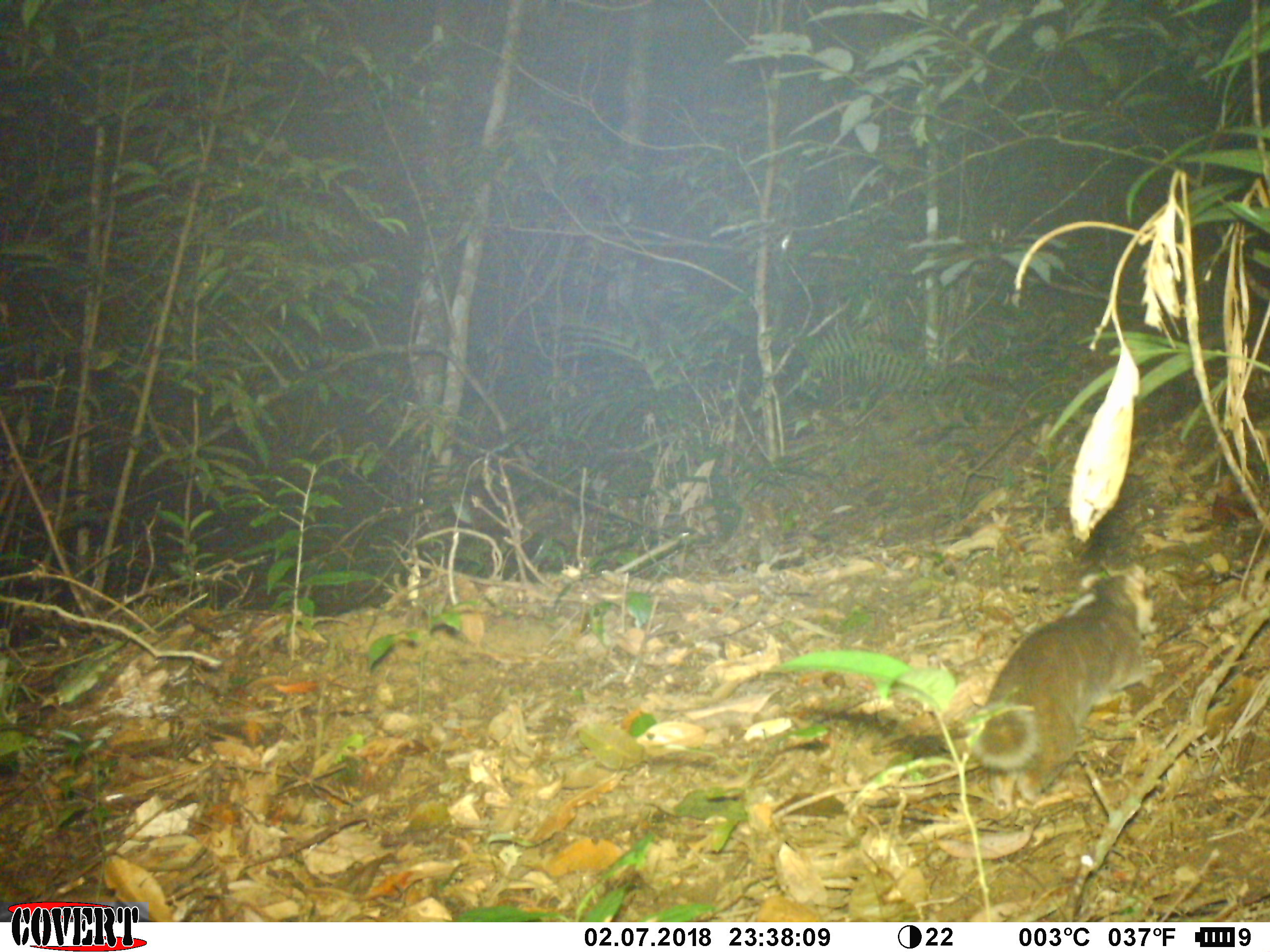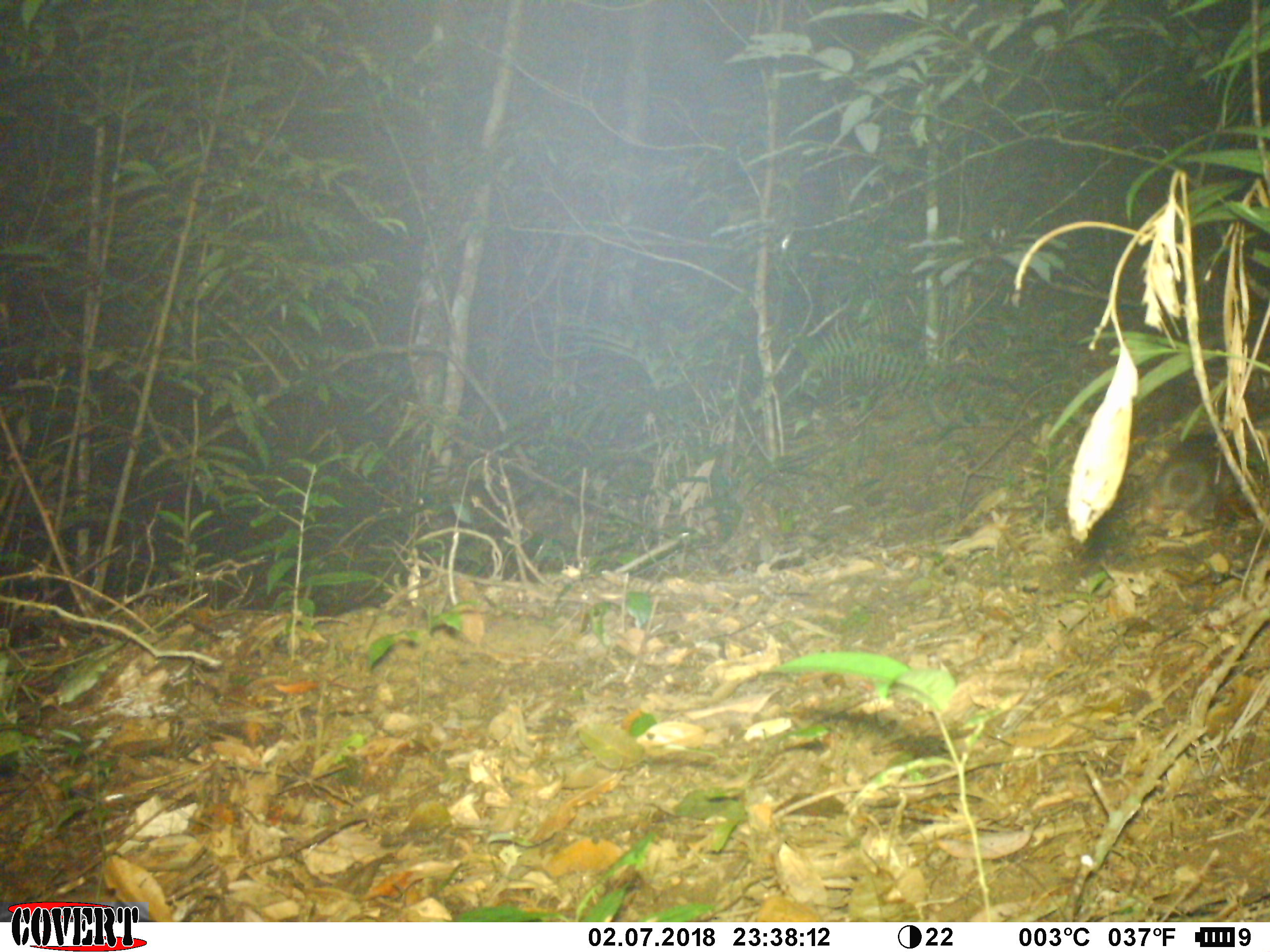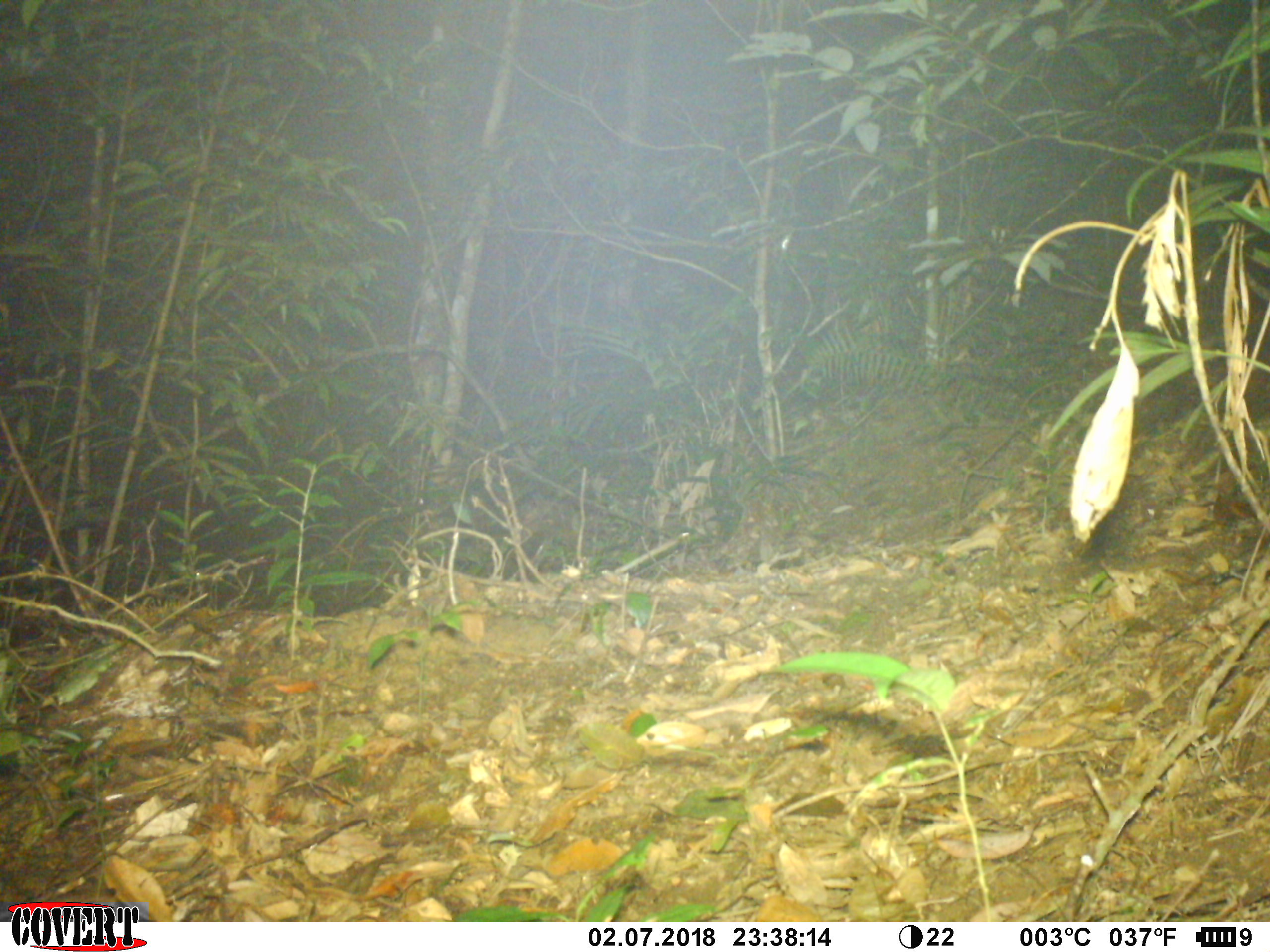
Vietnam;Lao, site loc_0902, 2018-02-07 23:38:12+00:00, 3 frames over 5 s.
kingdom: Animalia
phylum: Chordata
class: Mammalia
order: Carnivora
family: Mustelidae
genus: Melogale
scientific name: Melogale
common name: ferret badger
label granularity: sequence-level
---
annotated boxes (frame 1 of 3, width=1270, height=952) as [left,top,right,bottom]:
ferret badger: [943,568,1179,800]